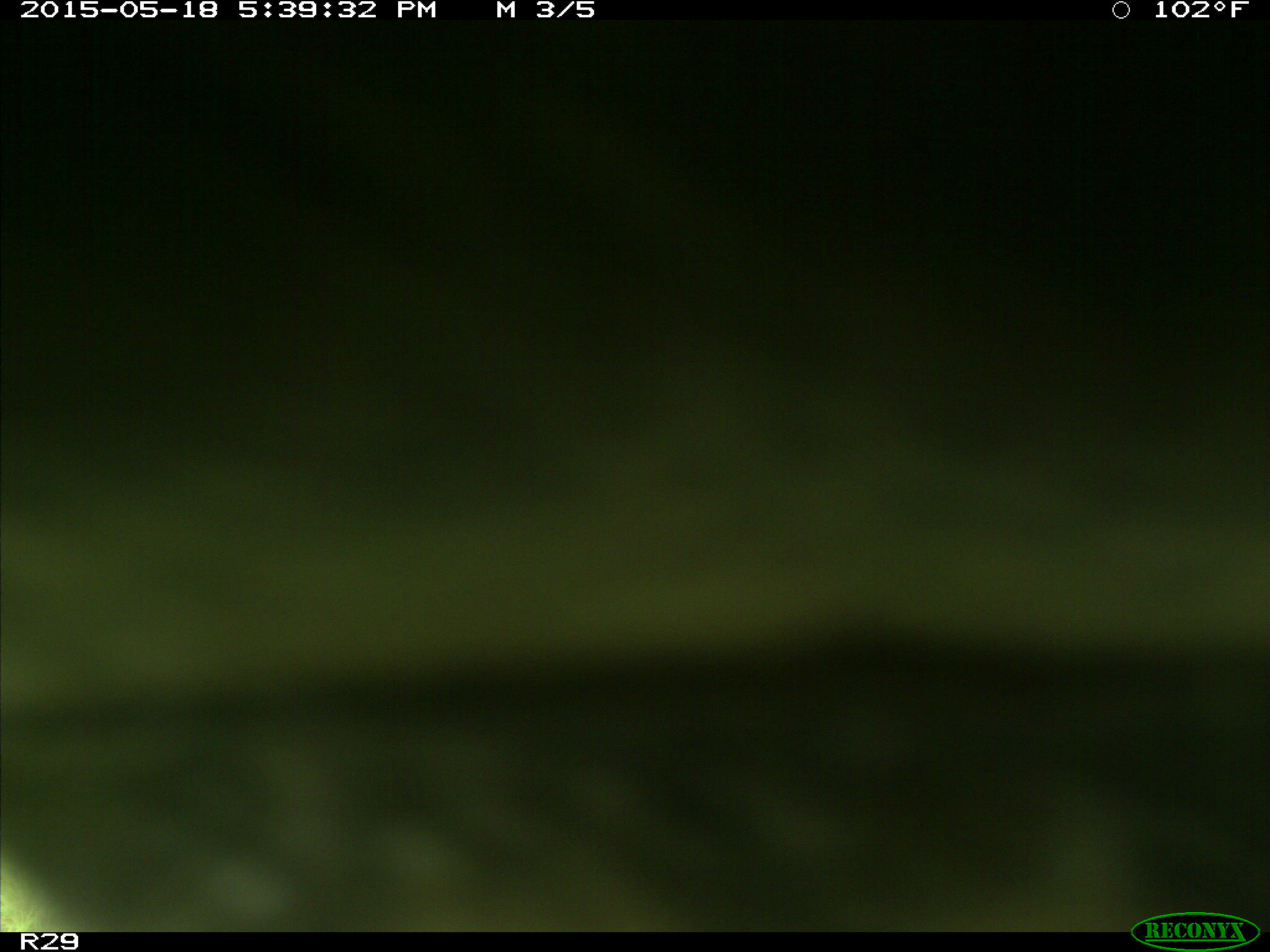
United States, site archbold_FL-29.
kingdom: Animalia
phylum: Chordata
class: Mammalia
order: Artiodactyla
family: Bovidae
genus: Bos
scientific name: Bos taurus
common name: domestic cow